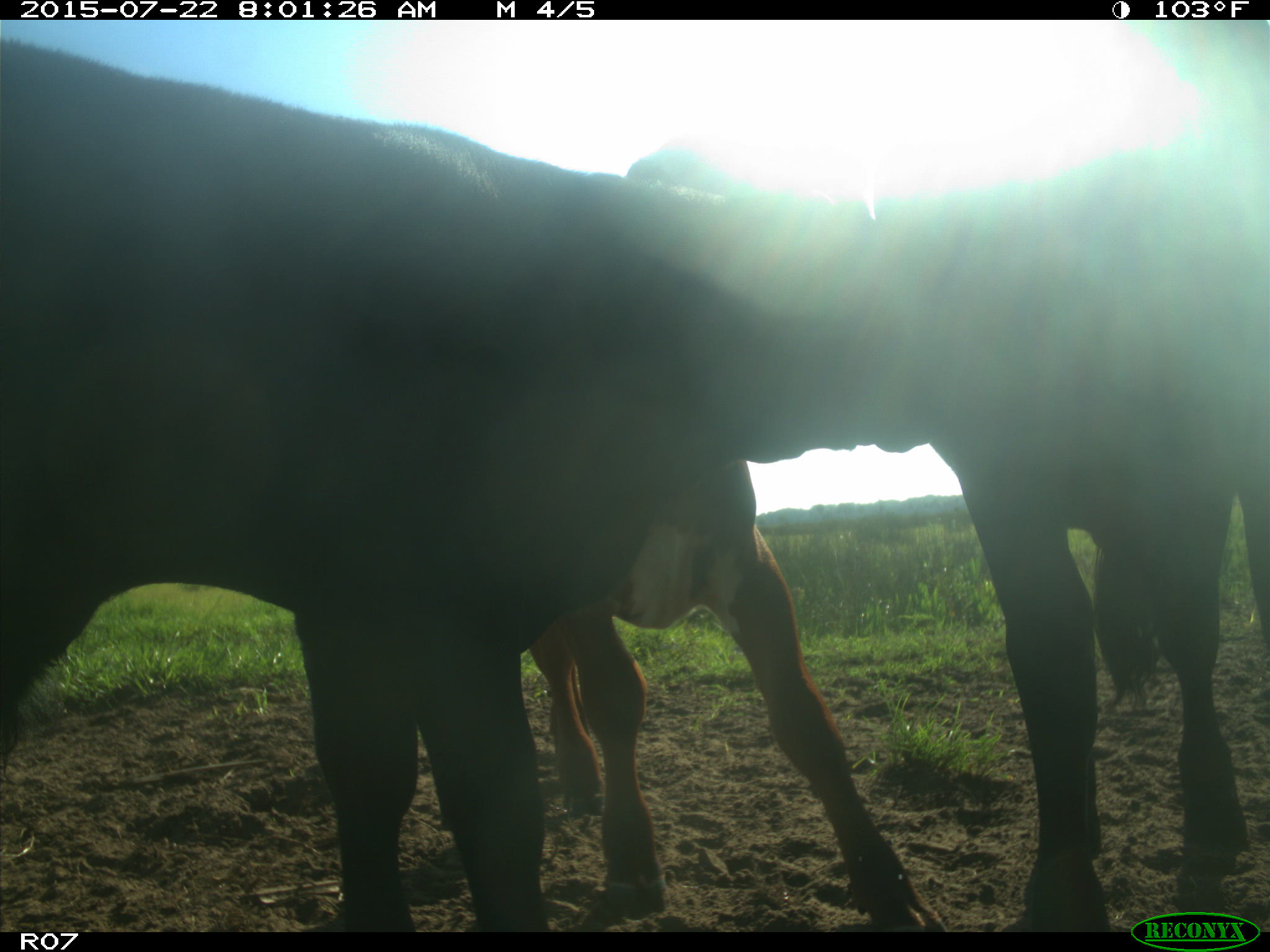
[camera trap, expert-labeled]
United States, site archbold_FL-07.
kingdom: Animalia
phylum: Chordata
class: Mammalia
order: Artiodactyla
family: Bovidae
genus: Bos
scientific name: Bos taurus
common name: domestic cow